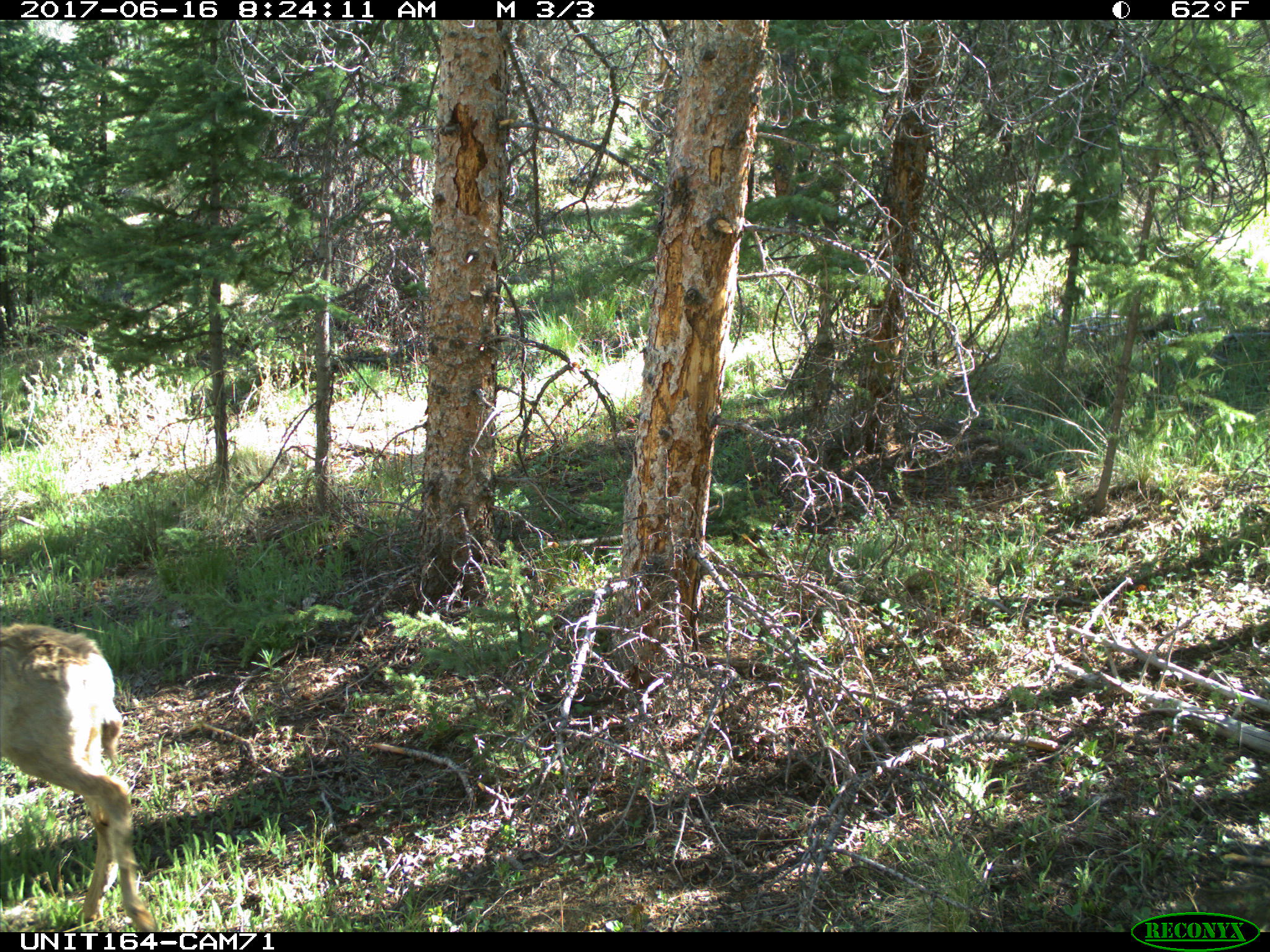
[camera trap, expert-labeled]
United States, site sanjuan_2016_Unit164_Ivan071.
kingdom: Animalia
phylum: Chordata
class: Mammalia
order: Artiodactyla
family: Cervidae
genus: Odocoileus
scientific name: Odocoileus hemionus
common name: mule deer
Odocoileus hemionus (mule deer).